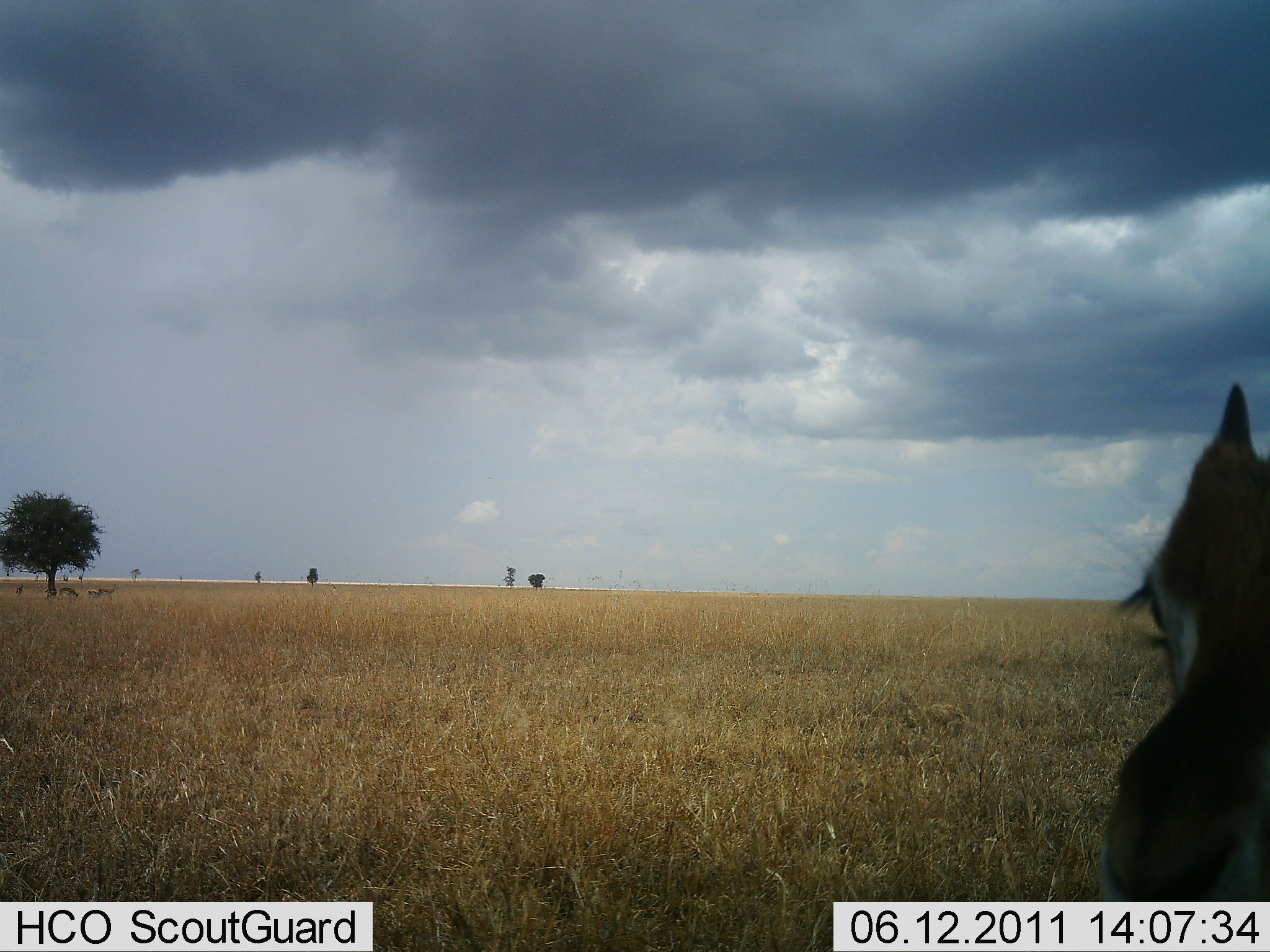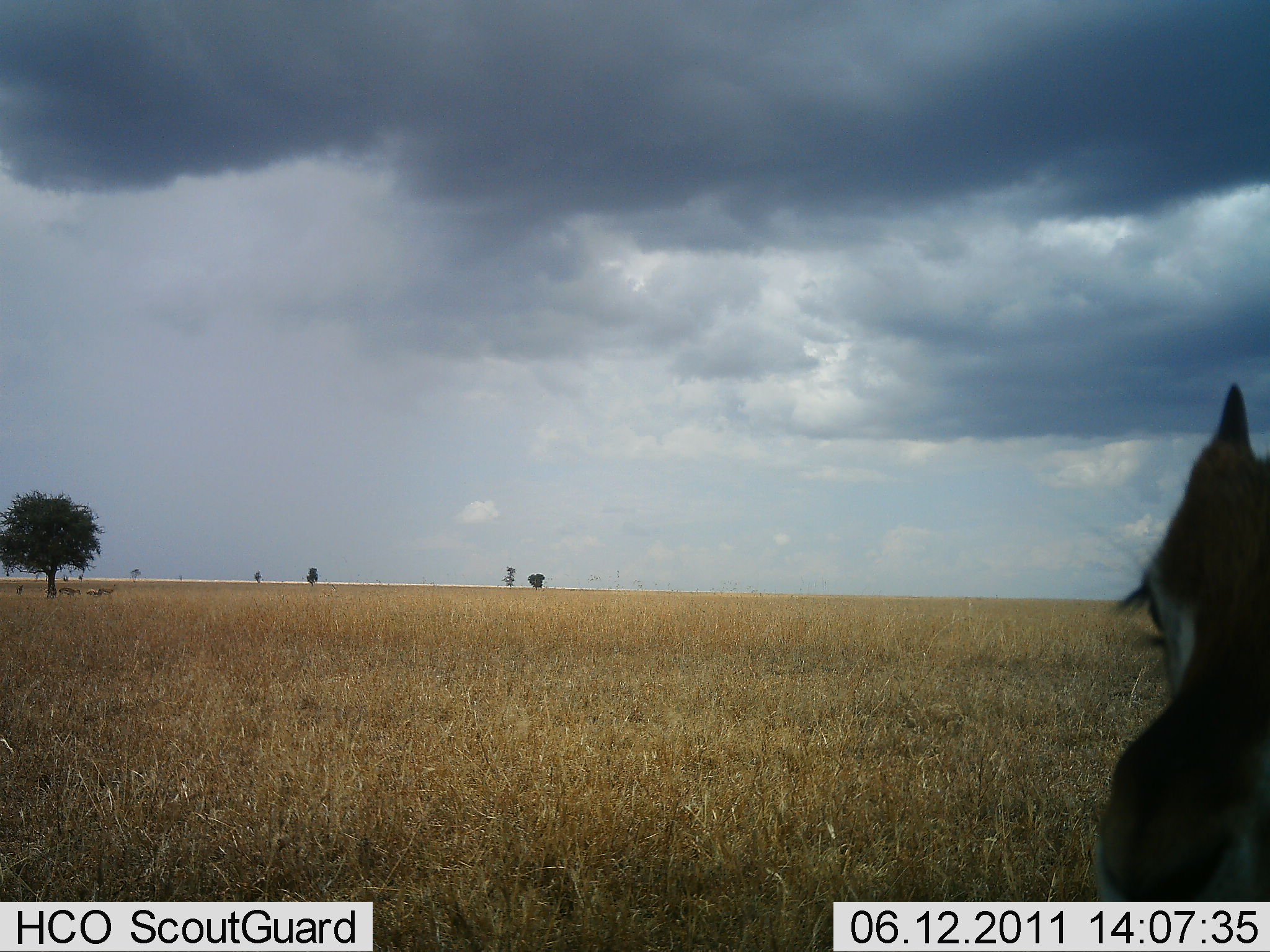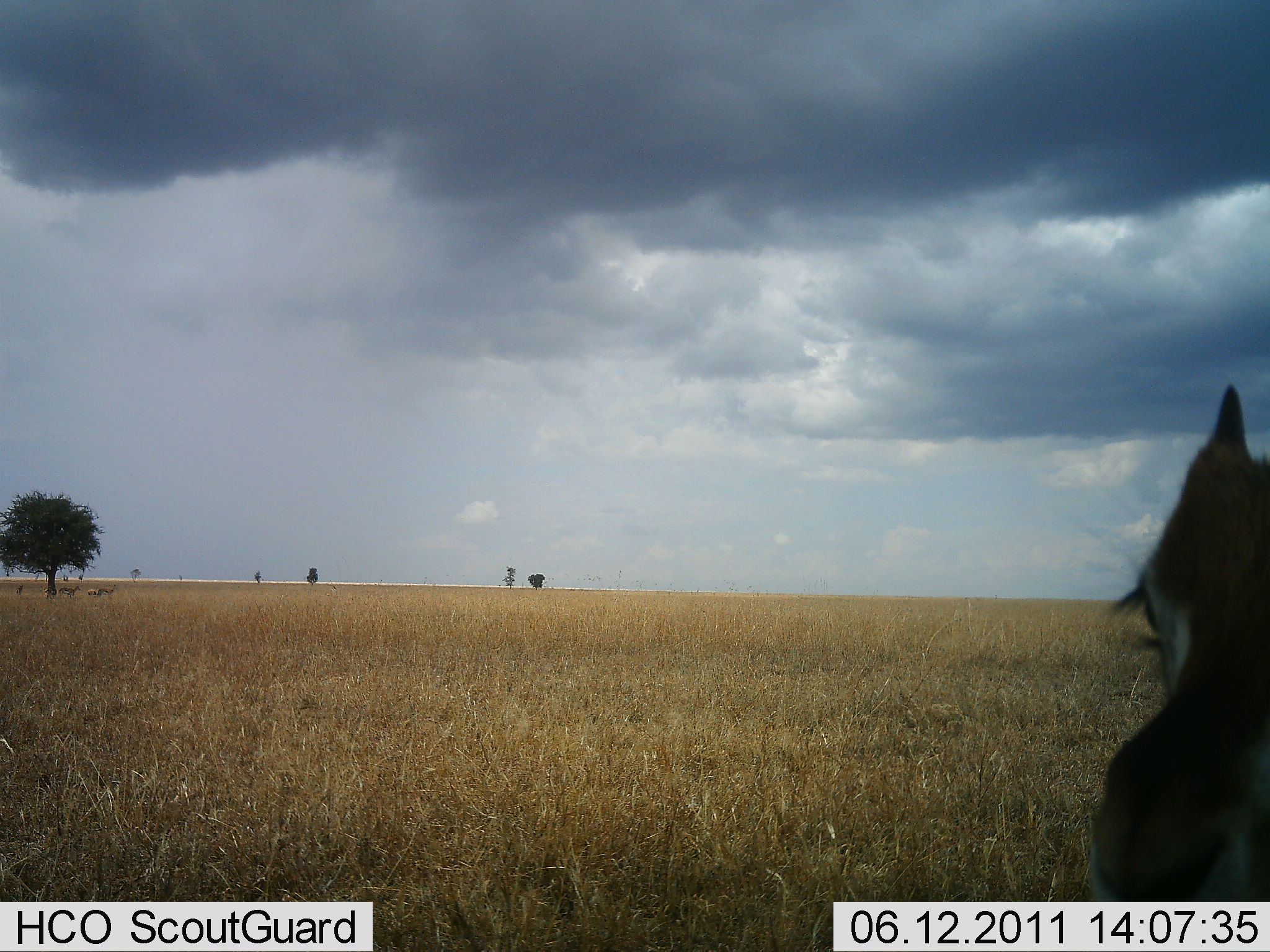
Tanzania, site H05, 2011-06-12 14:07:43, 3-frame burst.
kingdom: Animalia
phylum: Chordata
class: Mammalia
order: Artiodactyla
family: Bovidae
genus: Eudorcas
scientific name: Eudorcas thomsonii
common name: thomson's gazelle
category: gazellethomsons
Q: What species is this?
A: Gazellethomsons (thomson's gazelle) (Eudorcas thomsonii).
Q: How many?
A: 1.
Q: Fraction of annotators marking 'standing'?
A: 88%.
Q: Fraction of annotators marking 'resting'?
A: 12%.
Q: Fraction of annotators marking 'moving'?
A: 0%.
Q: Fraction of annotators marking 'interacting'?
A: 0%.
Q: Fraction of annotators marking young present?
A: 0%.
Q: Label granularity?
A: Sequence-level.